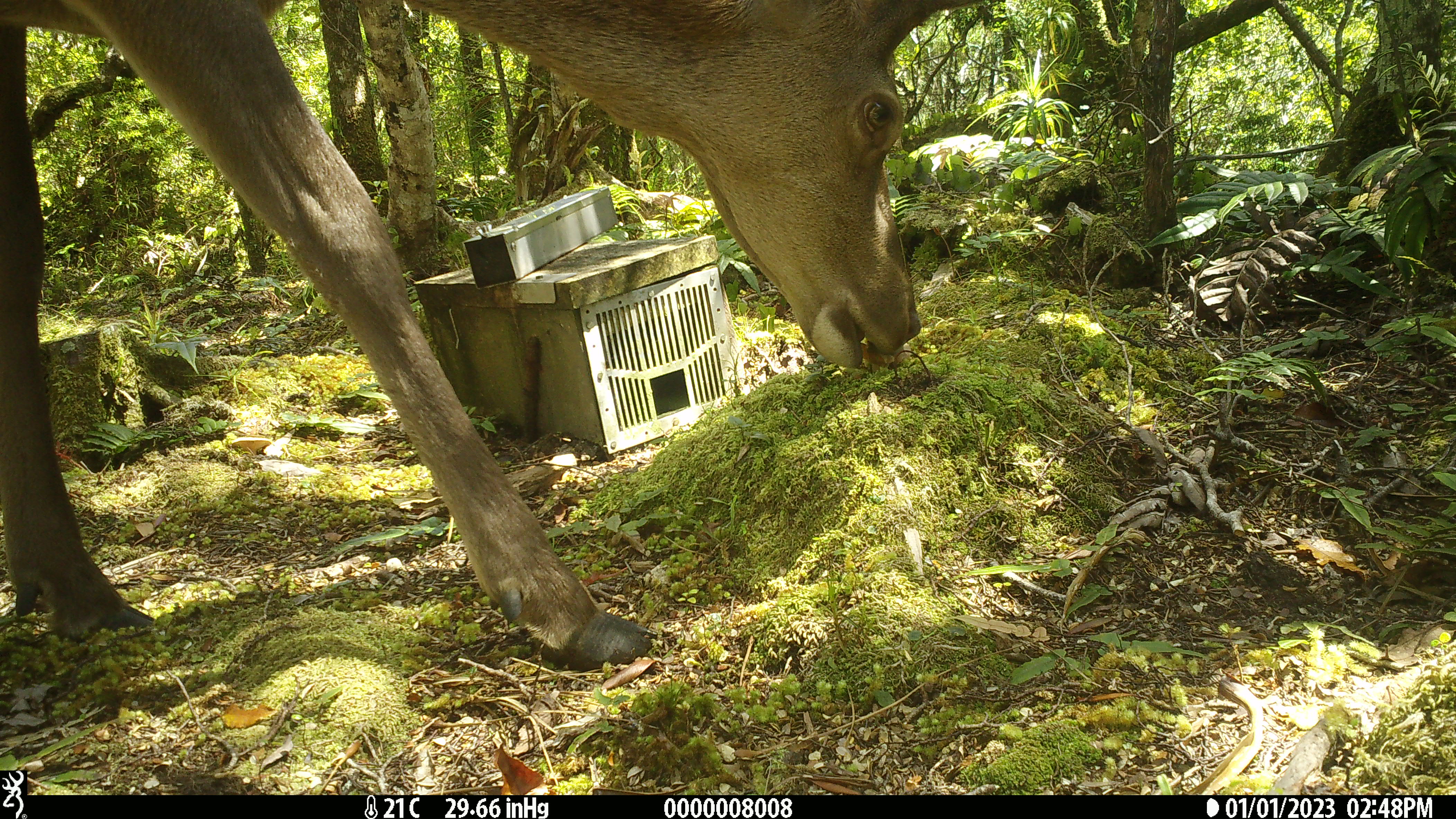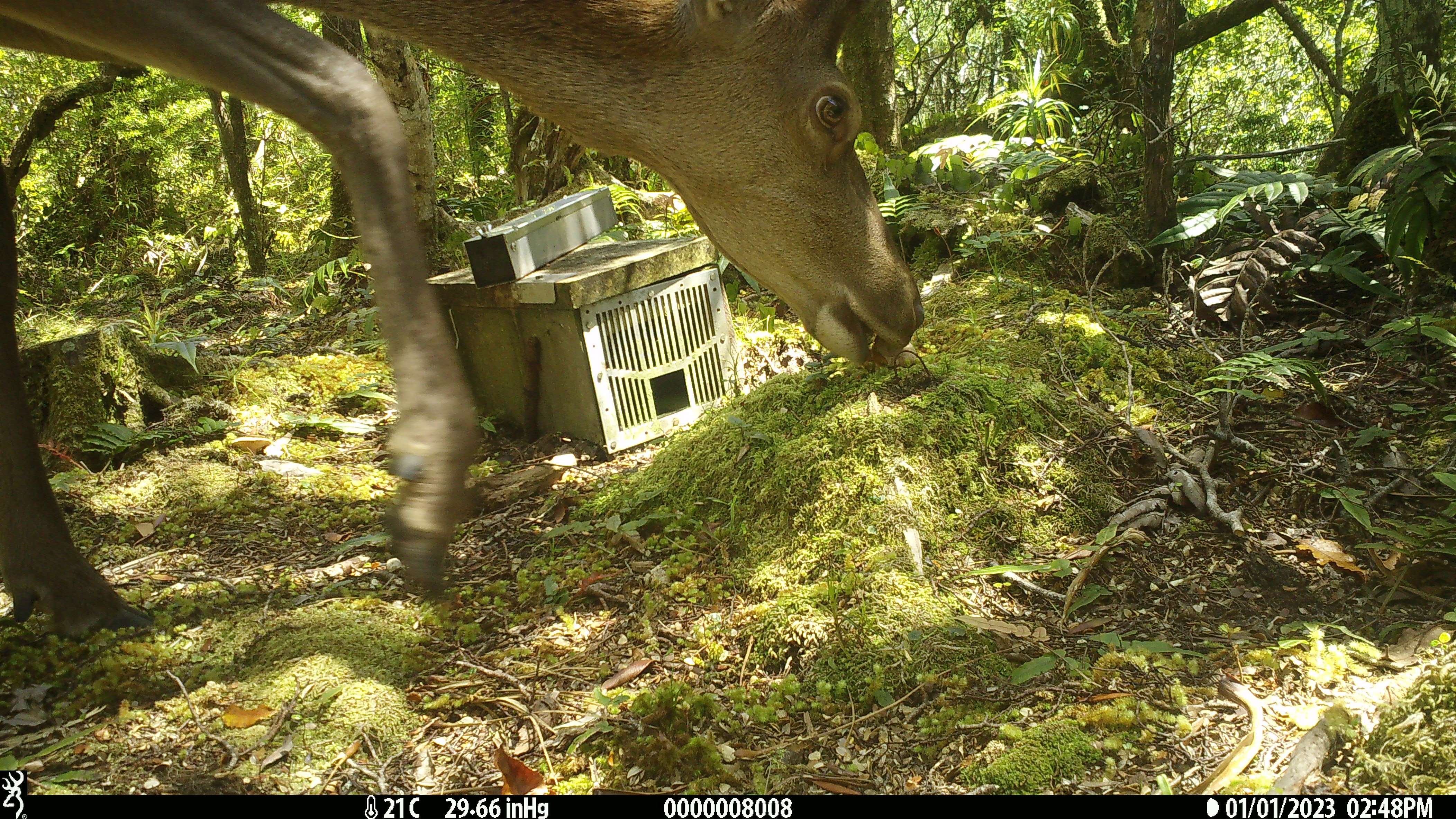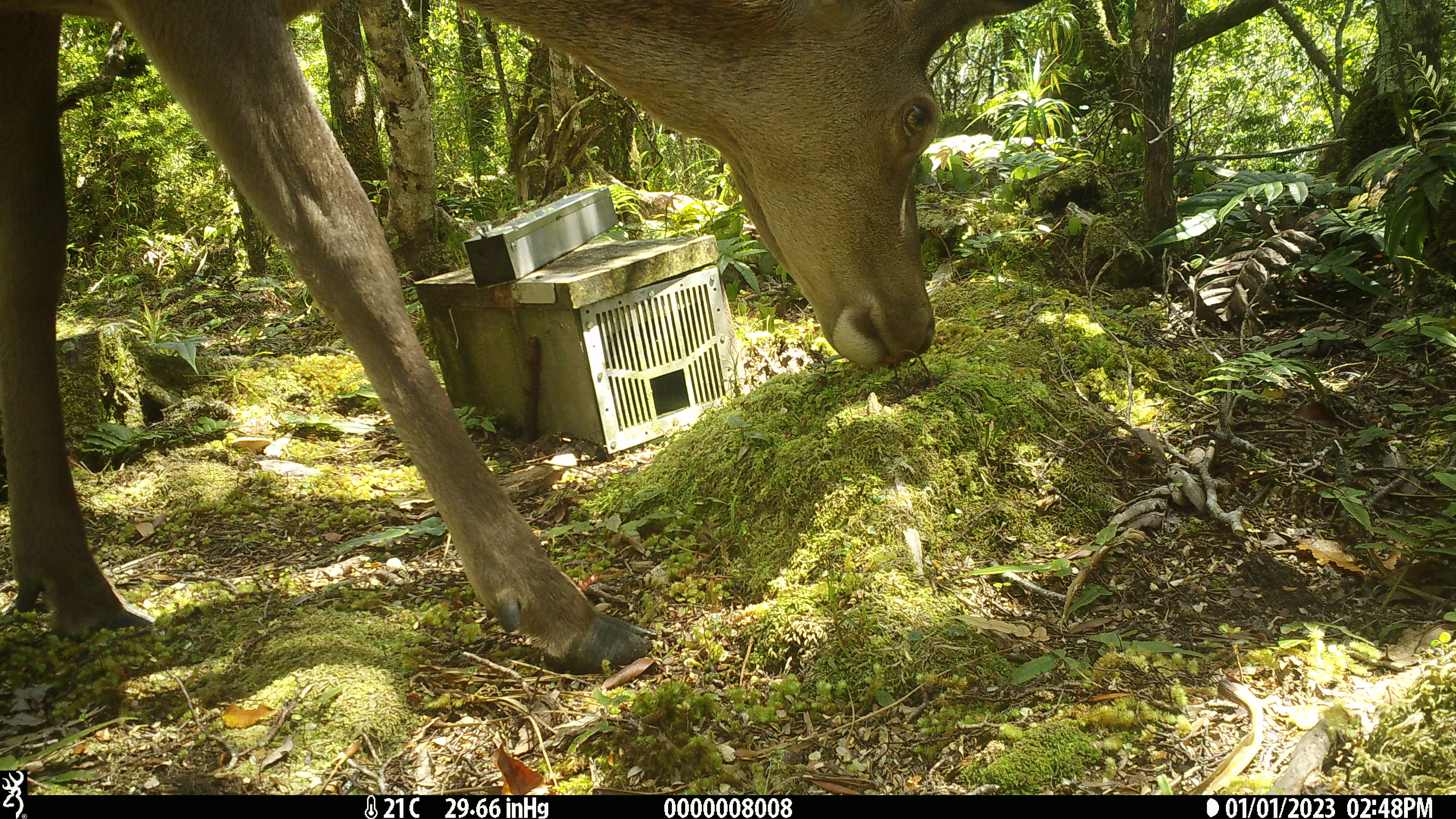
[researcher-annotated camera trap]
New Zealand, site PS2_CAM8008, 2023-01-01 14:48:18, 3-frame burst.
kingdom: Animalia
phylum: Chordata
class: Mammalia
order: Artiodactyla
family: Cervidae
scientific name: Cervidae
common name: deer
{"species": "deer (Cervidae)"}